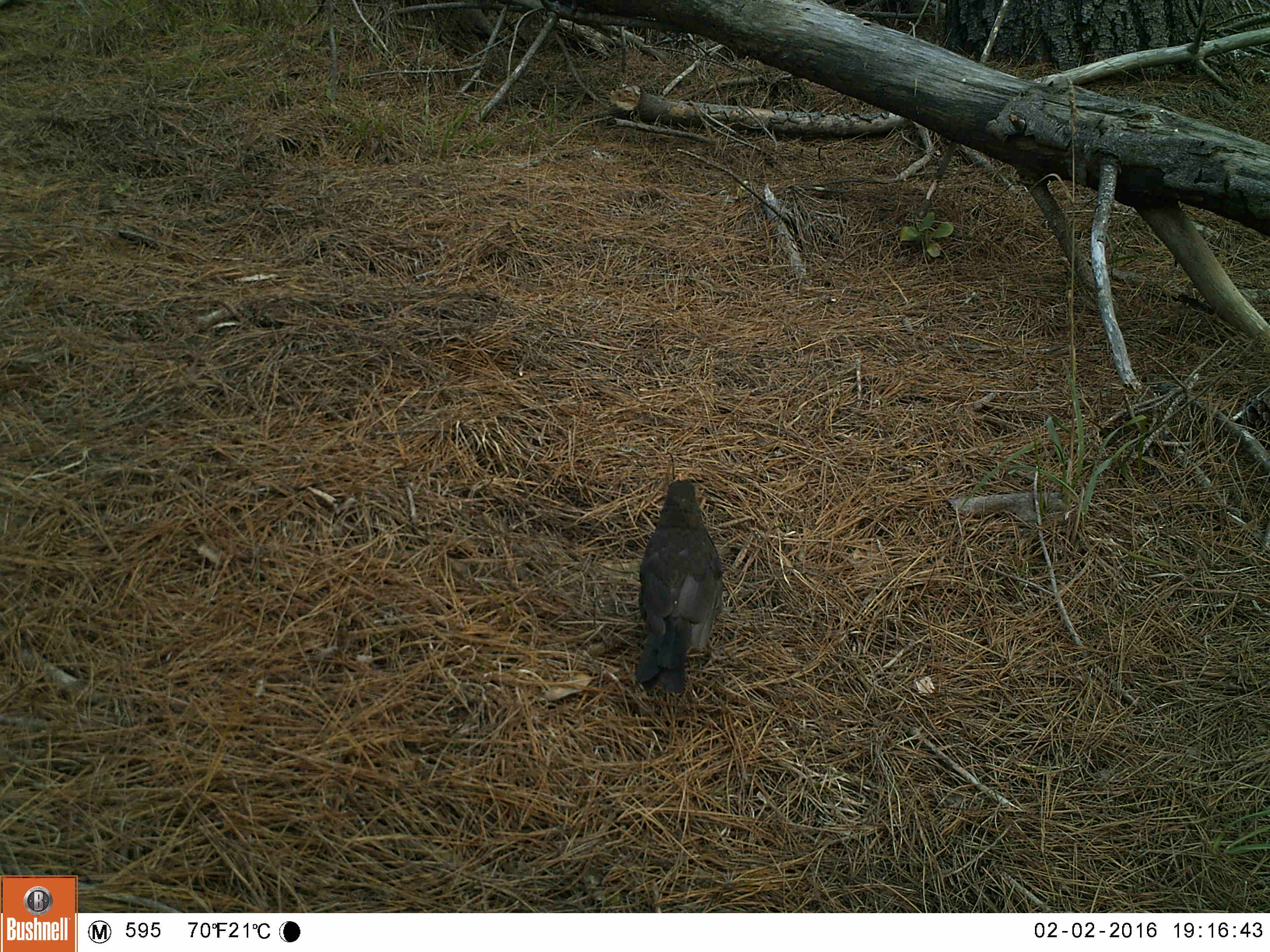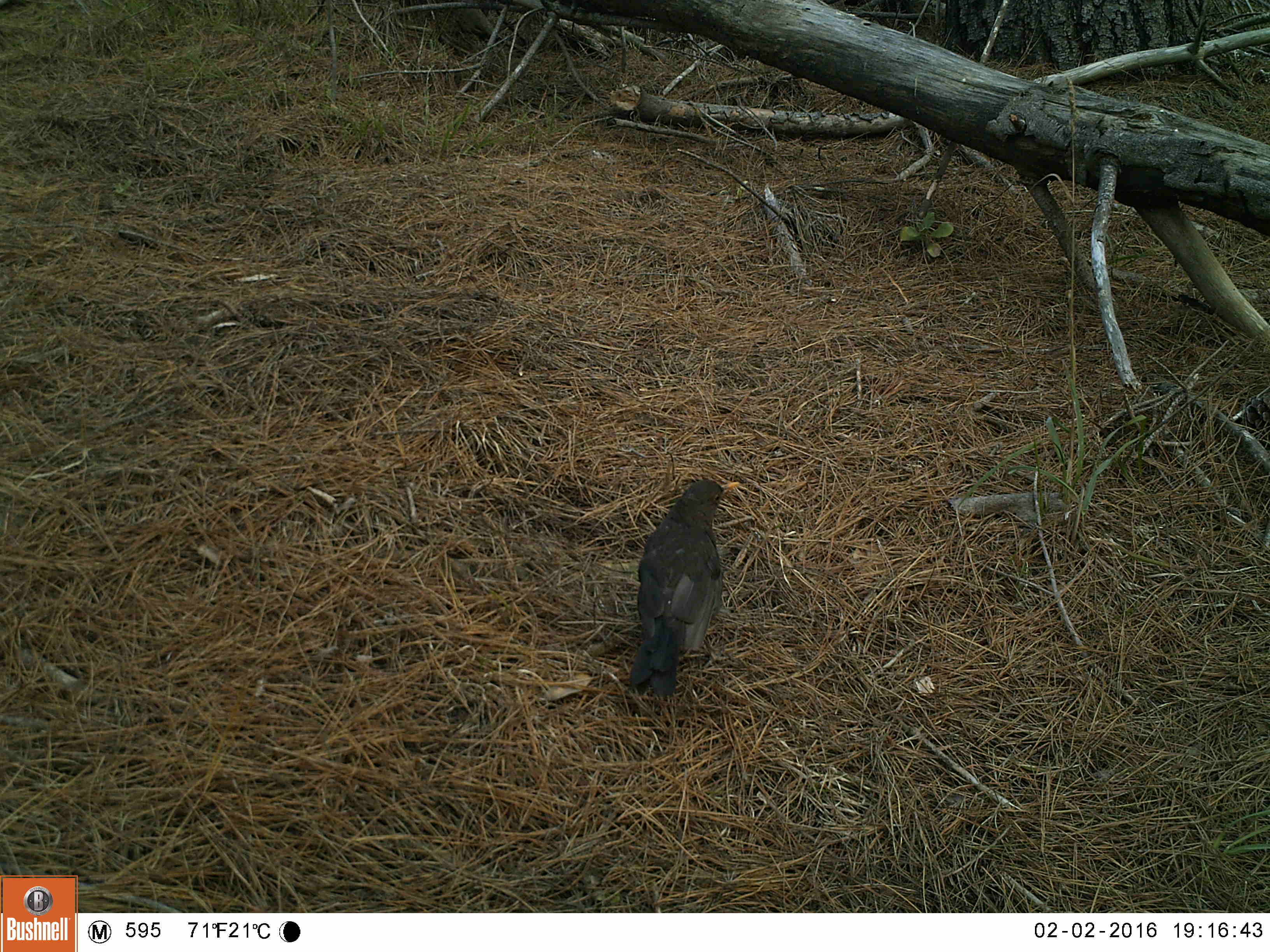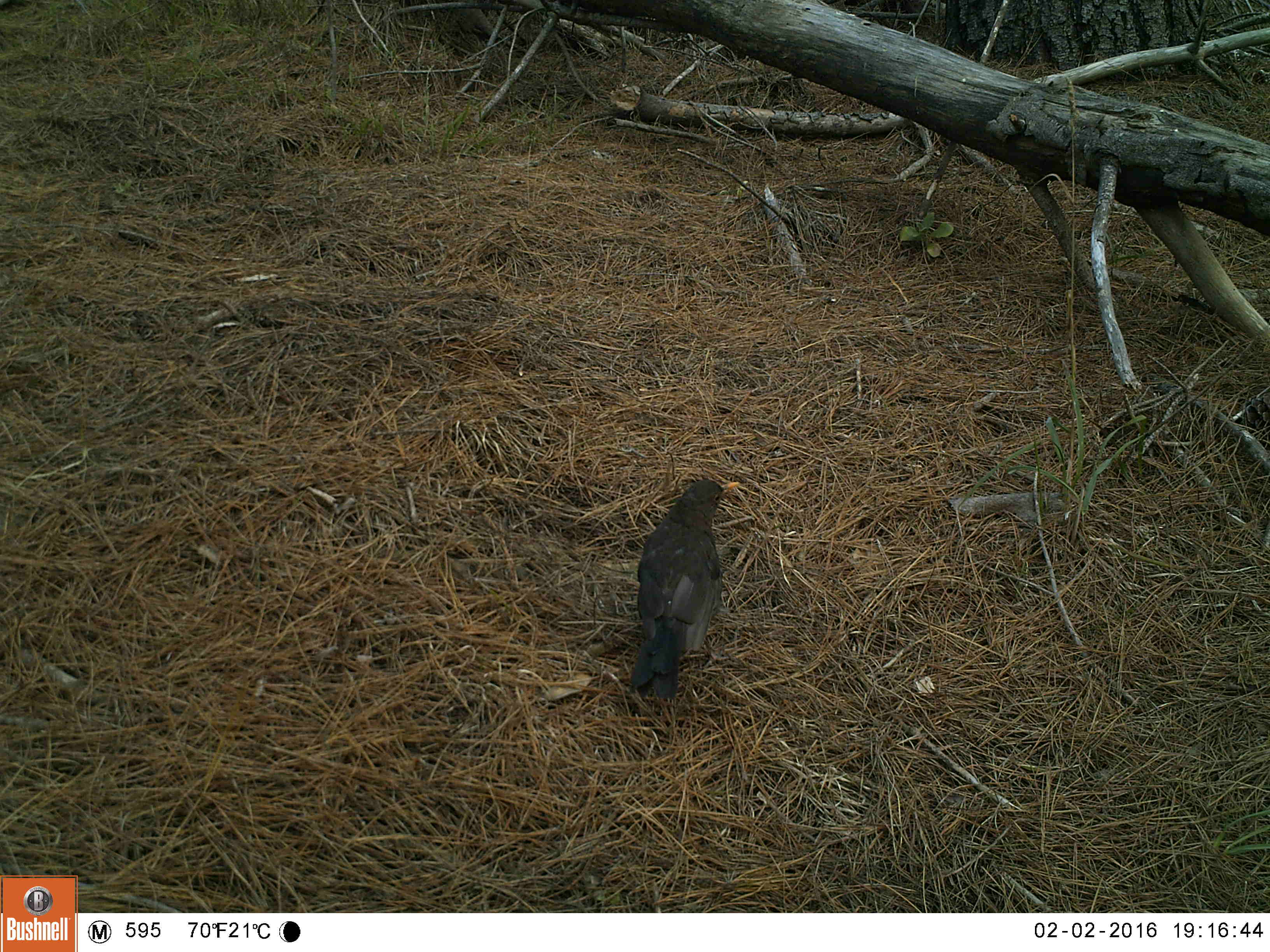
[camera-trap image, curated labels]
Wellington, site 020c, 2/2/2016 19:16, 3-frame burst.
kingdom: Animalia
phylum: Chordata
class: Aves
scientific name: Aves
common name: bird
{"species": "bird (Aves)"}